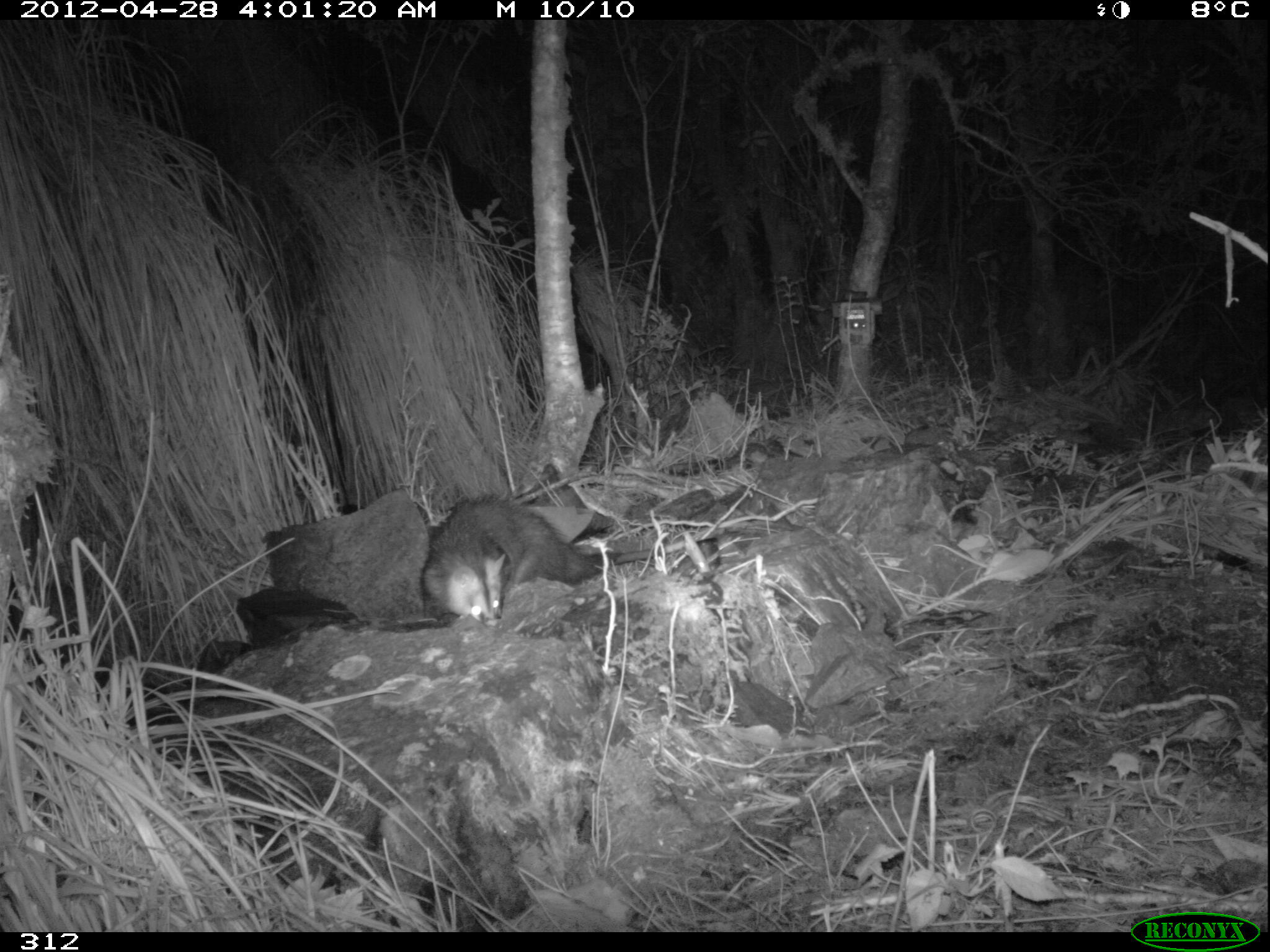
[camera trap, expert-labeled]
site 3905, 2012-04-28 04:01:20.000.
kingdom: Animalia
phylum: Chordata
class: Mammalia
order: Didelphimorphia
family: Didelphidae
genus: Didelphis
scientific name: Didelphis pernigra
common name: andean white-eared opossum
Didelphis pernigra (andean white-eared opossum).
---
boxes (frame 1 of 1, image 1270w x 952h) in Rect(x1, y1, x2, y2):
didelphis pernigra: Rect(415, 491, 774, 630)